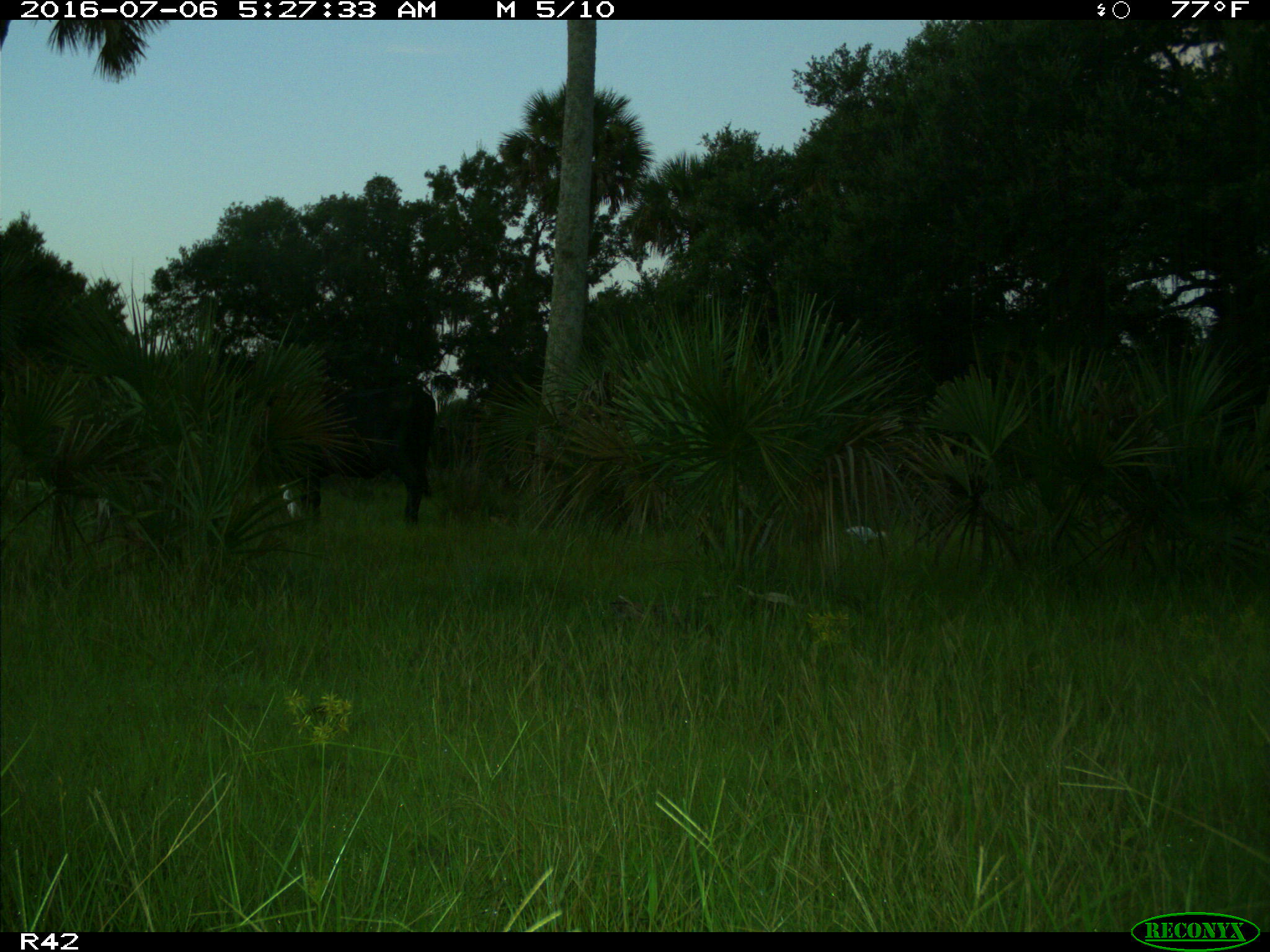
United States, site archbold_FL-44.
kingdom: Animalia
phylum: Chordata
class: Mammalia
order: Artiodactyla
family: Bovidae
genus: Bos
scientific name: Bos taurus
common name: domestic cow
Bos taurus (domestic cow).